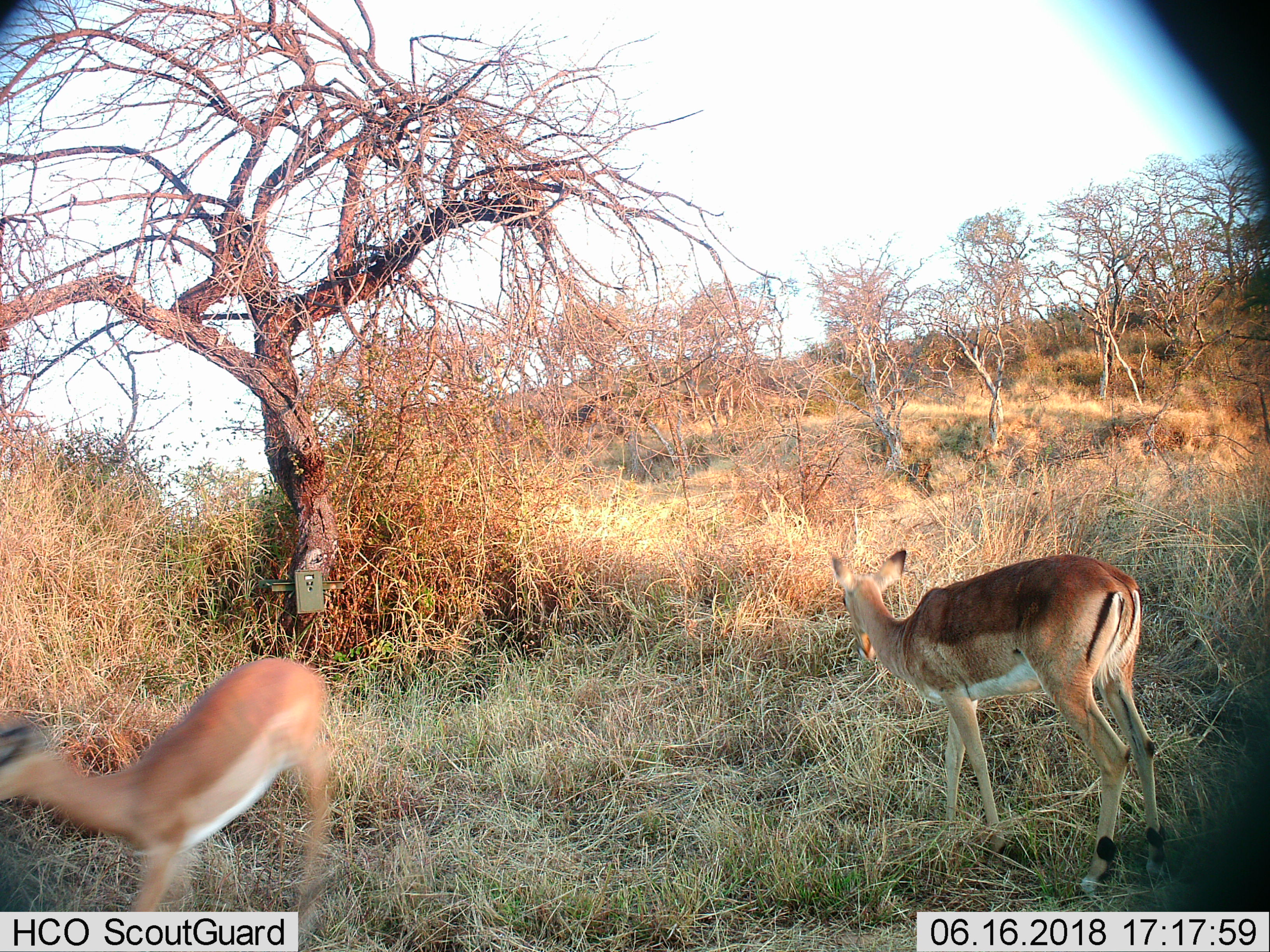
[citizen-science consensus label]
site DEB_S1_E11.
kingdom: Animalia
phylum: Chordata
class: Mammalia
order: Artiodactyla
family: Bovidae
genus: Aepyceros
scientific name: Aepyceros melampus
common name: impala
Impala (Aepyceros melampus), count 2. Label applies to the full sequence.